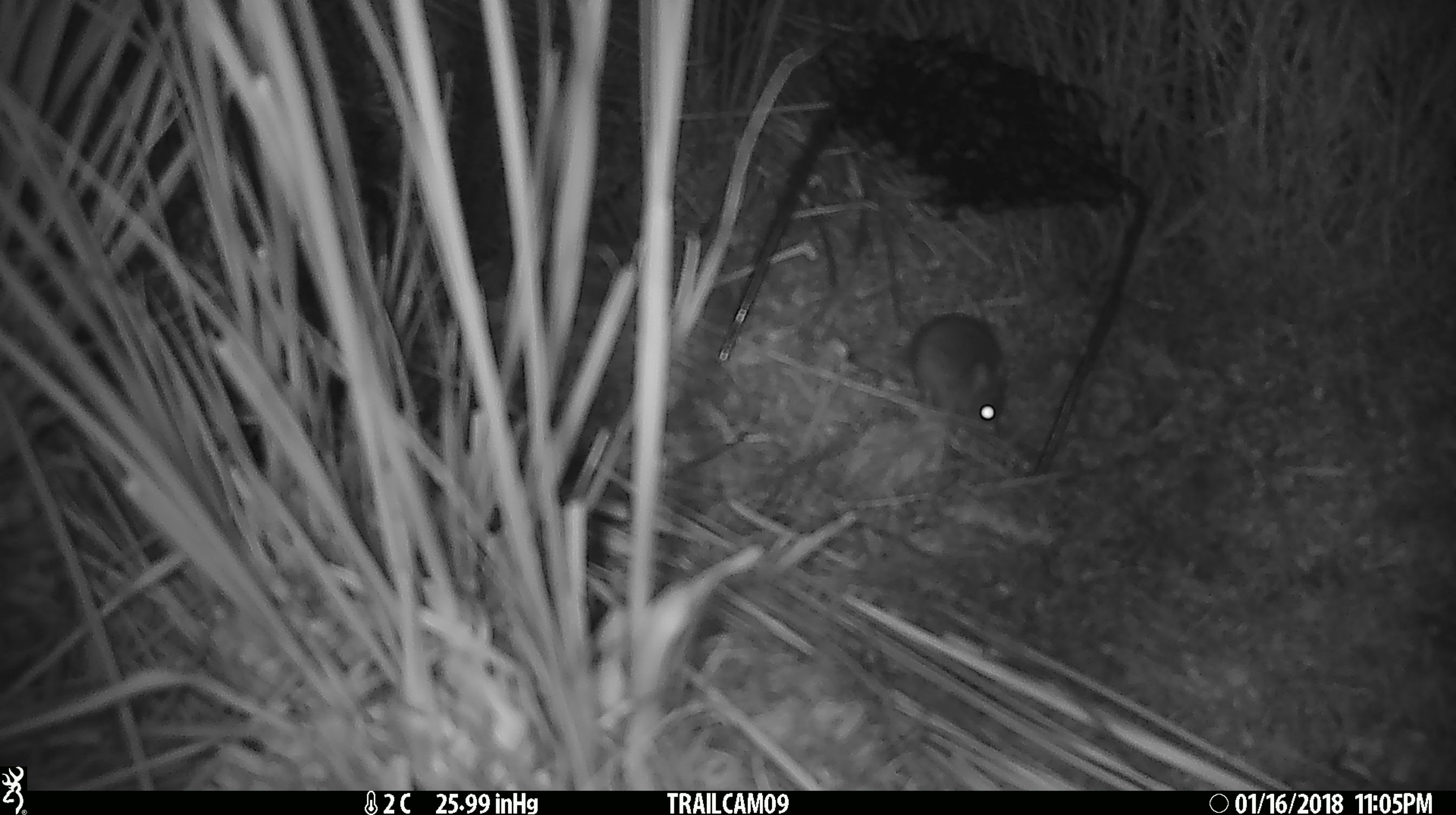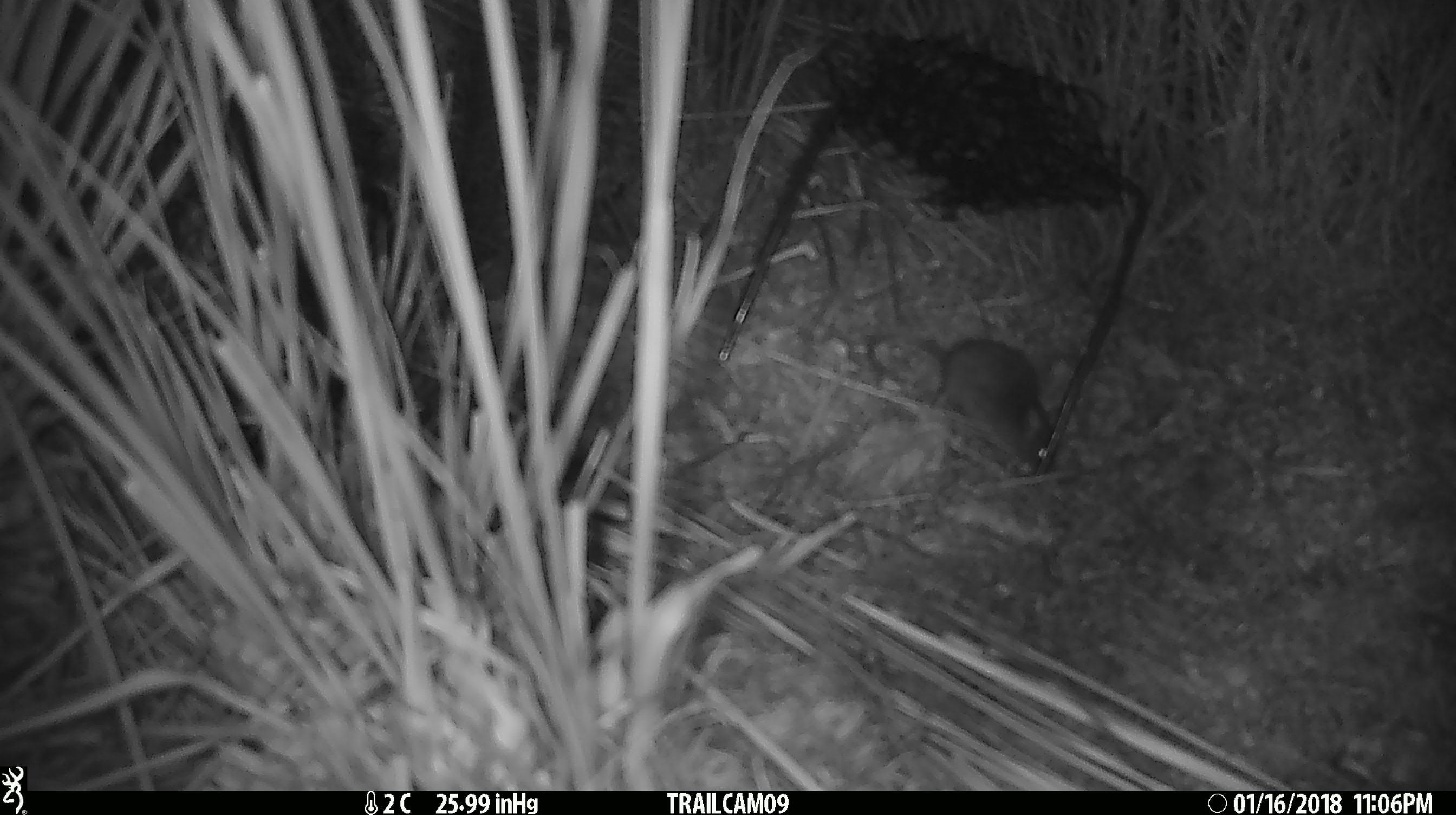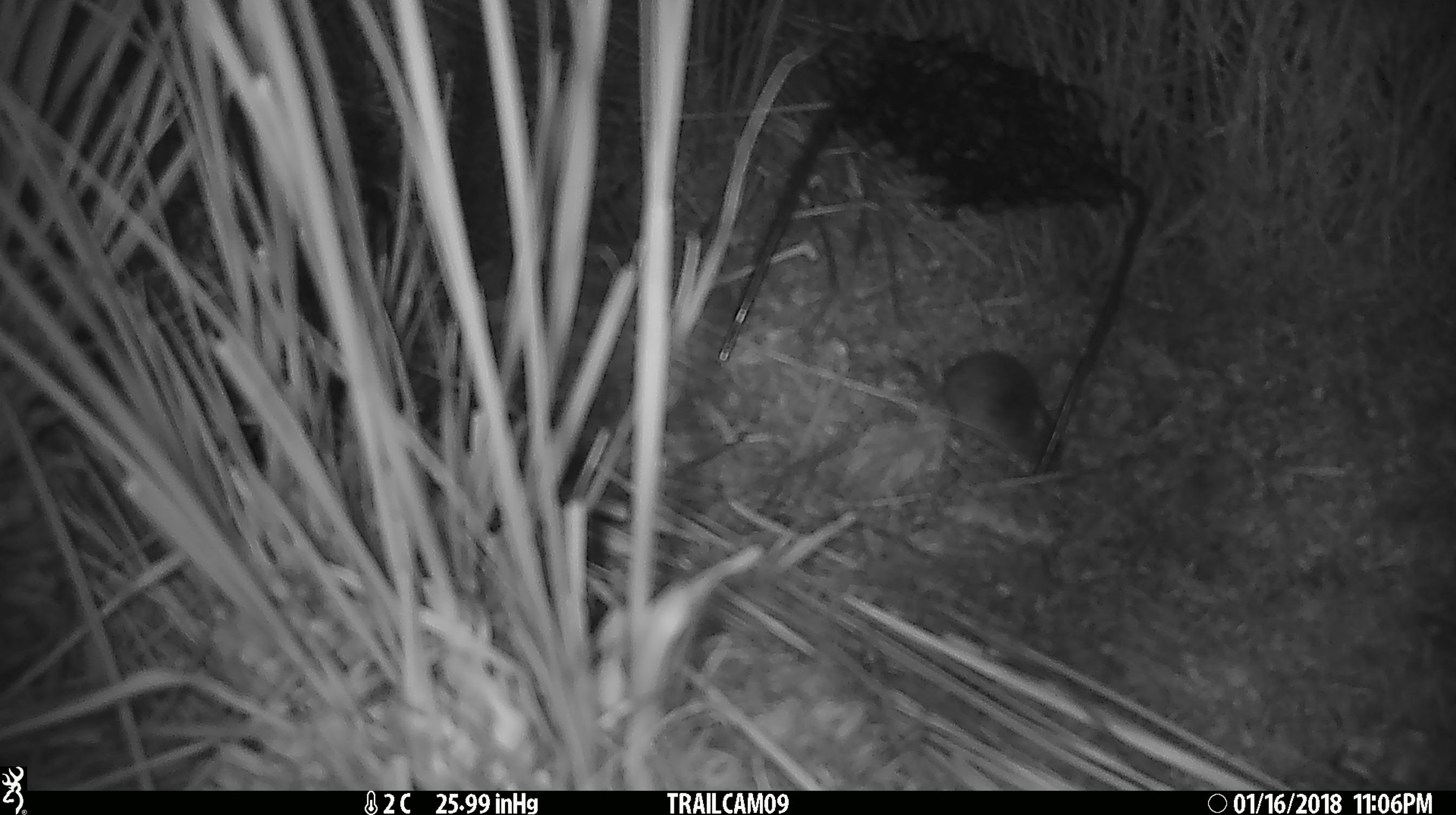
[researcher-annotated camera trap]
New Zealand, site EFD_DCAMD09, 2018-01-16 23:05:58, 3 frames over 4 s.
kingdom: Animalia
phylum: Chordata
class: Mammalia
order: Rodentia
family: Muridae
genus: Mus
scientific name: Mus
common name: mouse